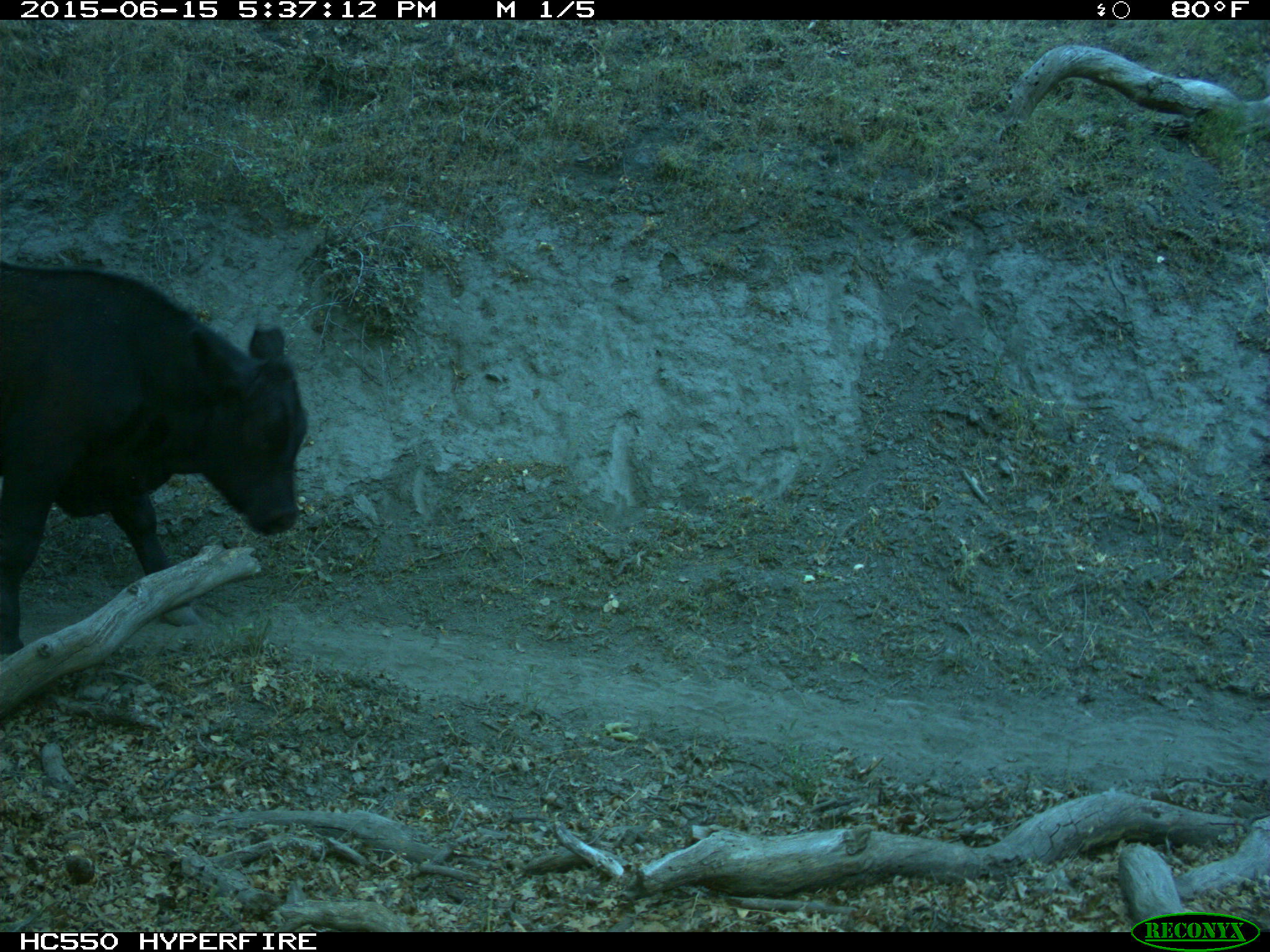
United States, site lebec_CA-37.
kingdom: Animalia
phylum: Chordata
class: Mammalia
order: Artiodactyla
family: Bovidae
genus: Bos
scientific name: Bos taurus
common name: domestic cow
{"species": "Bos taurus (domestic cow)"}